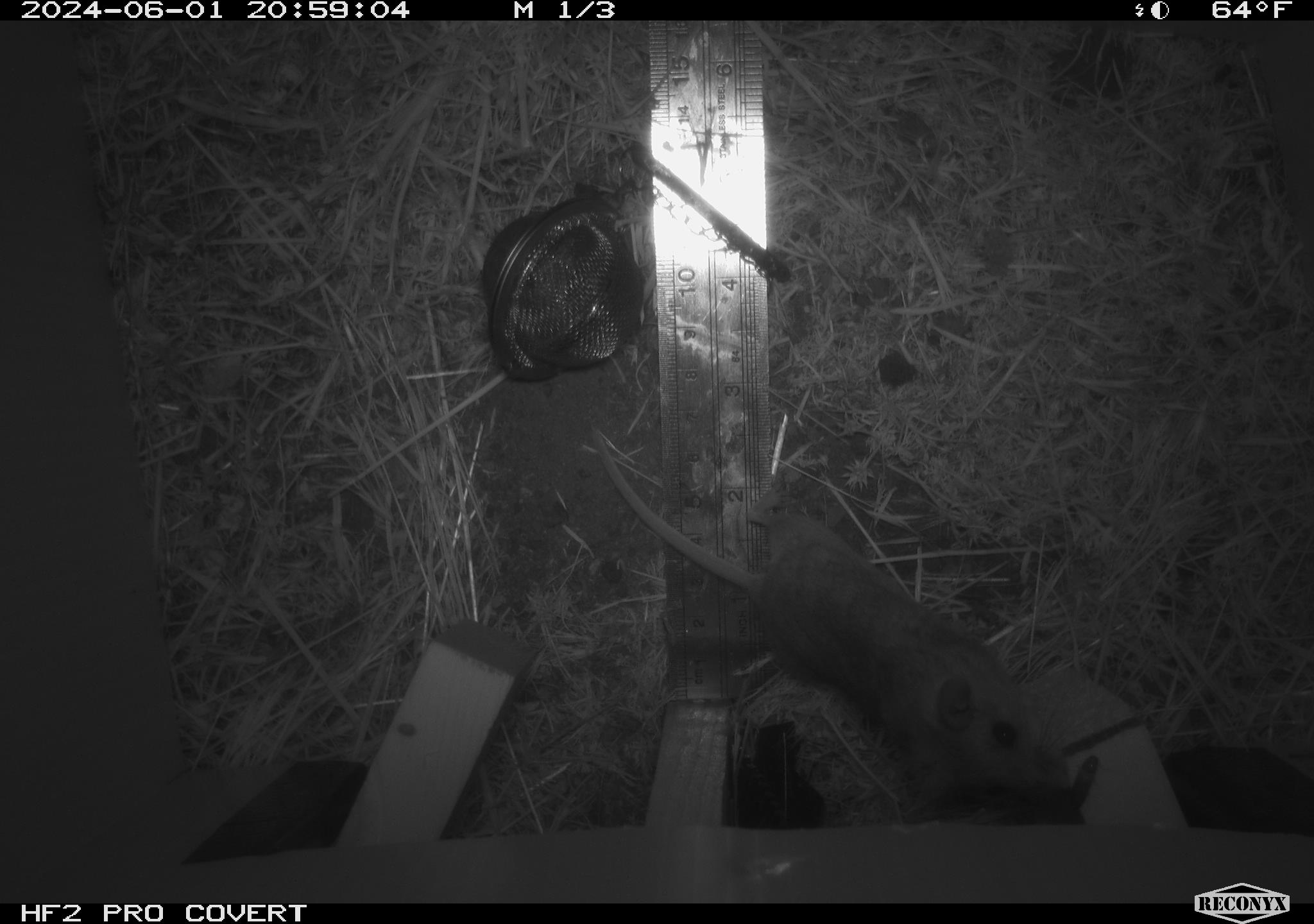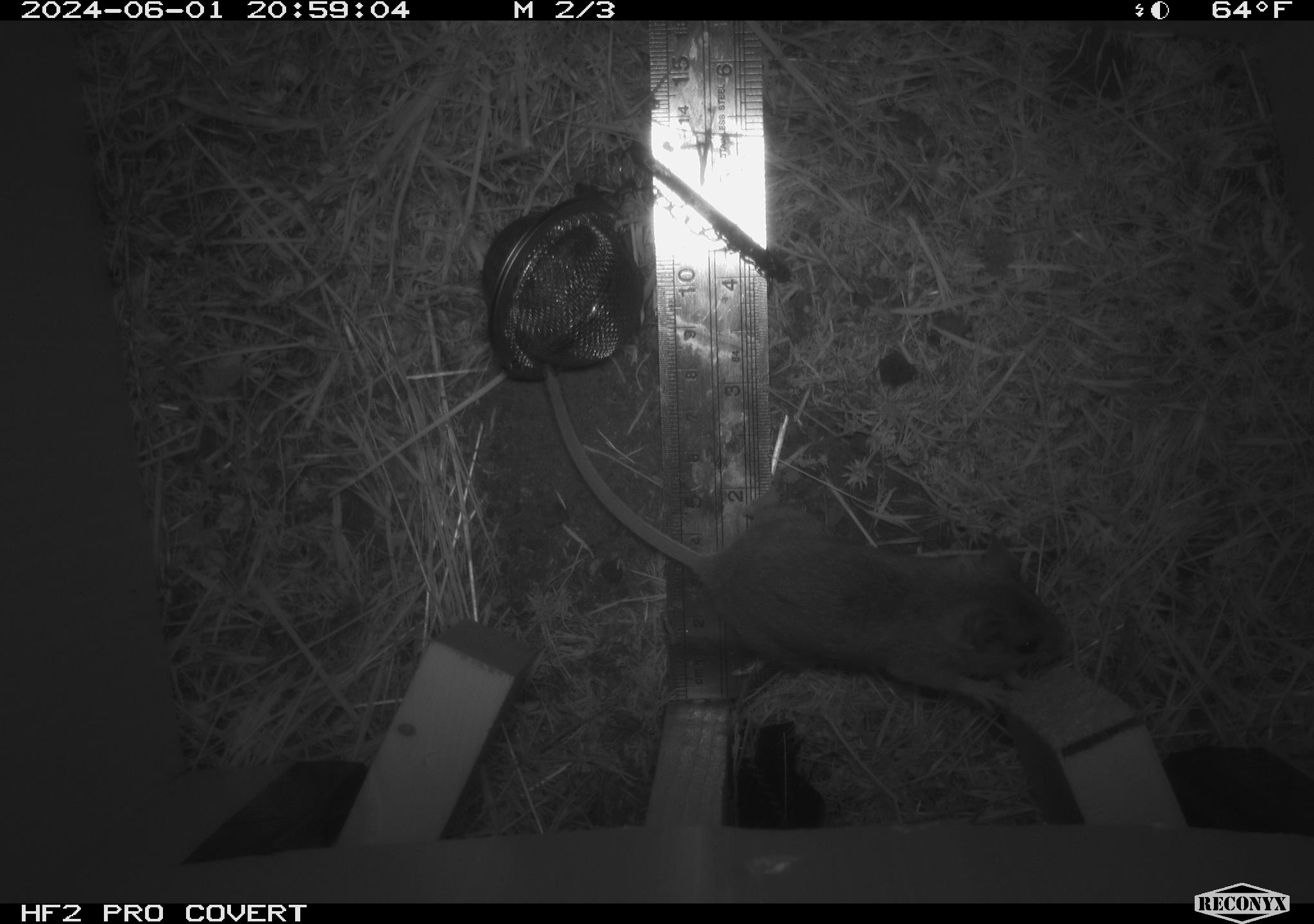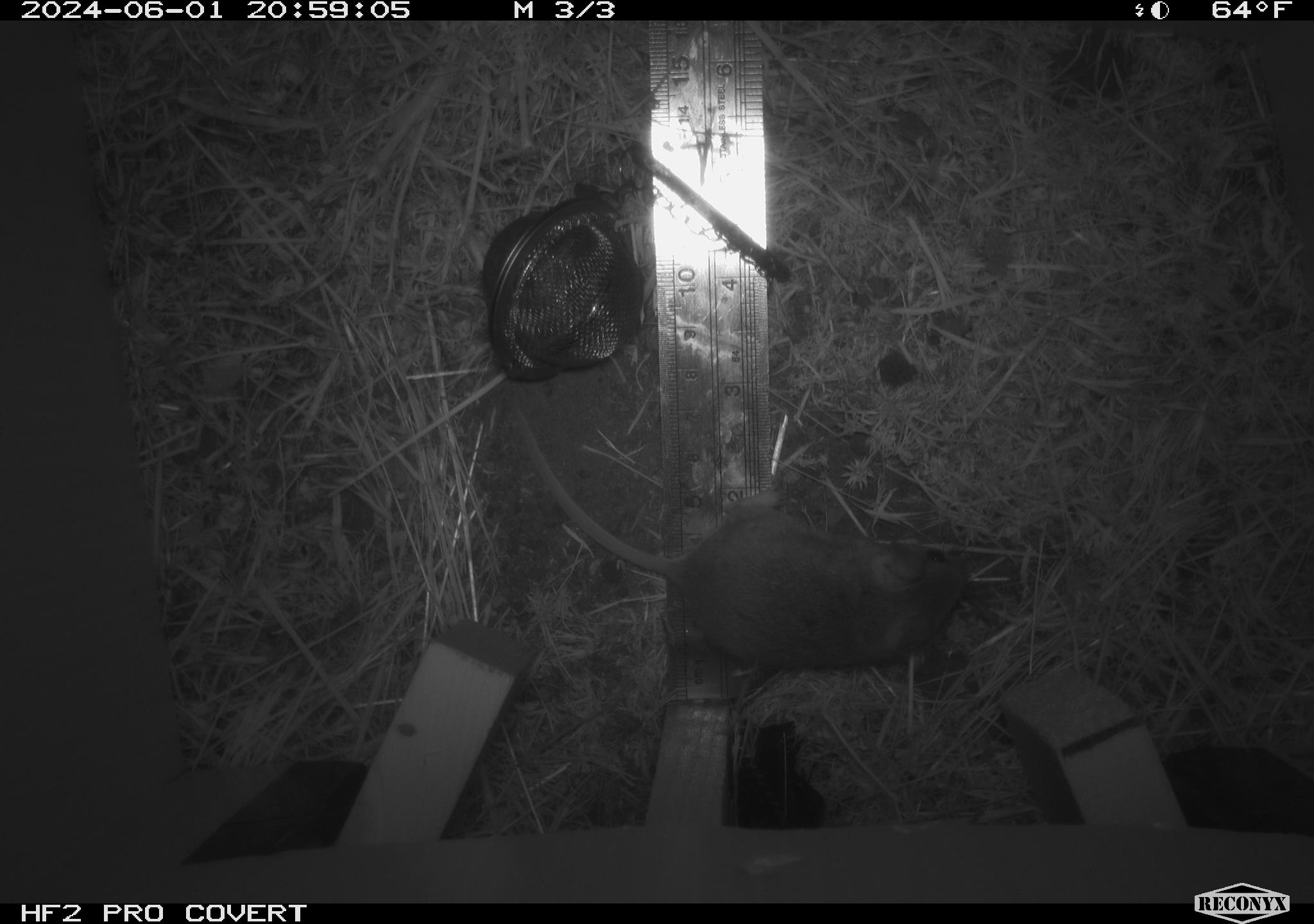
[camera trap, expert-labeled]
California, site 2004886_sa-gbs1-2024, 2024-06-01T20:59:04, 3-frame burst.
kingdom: Animalia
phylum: Chordata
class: Mammalia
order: Rodentia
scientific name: Rodentia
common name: mouse species